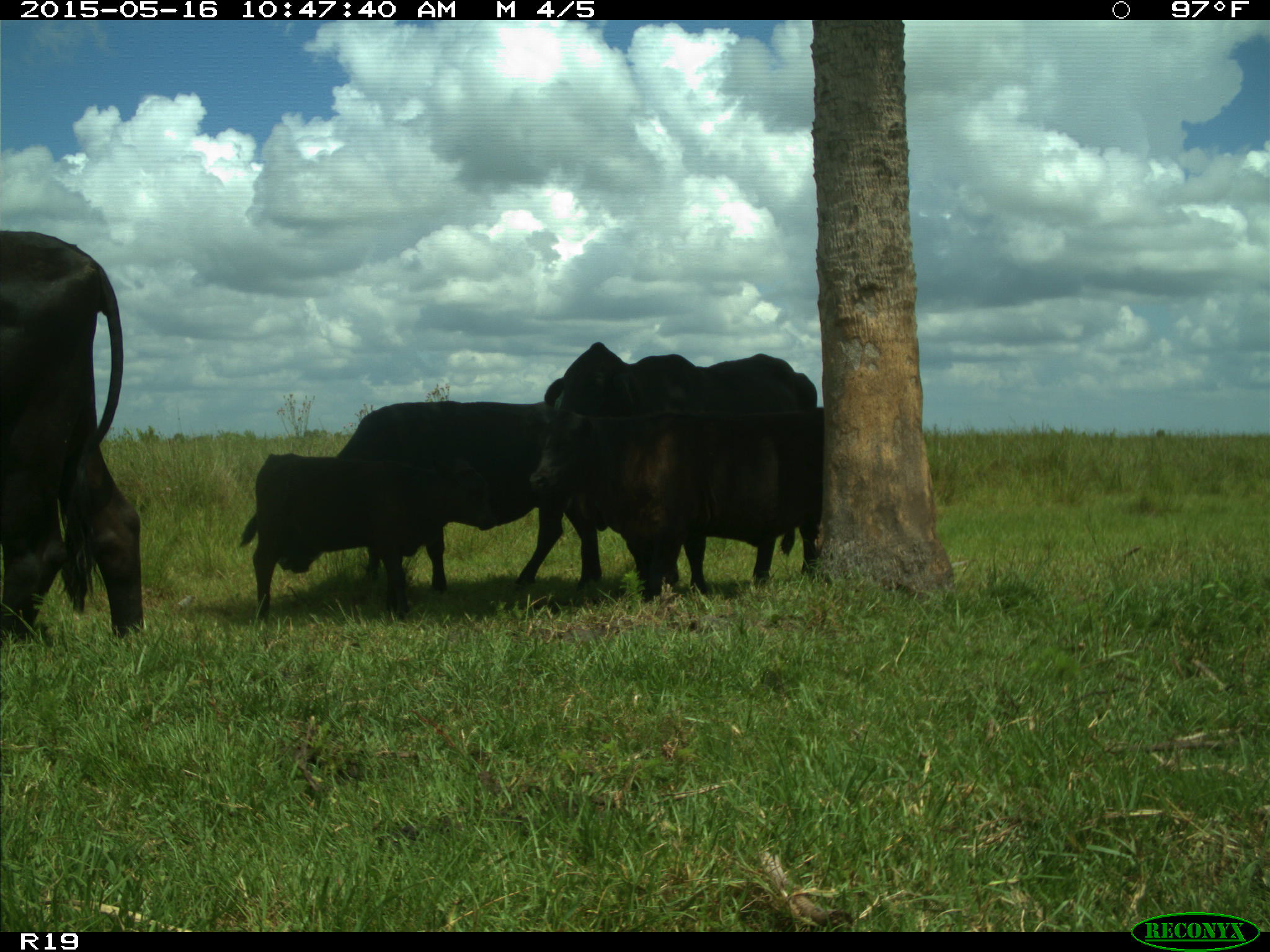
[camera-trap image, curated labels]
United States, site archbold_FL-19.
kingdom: Animalia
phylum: Chordata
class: Mammalia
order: Artiodactyla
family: Bovidae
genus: Bos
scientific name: Bos taurus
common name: domestic cow